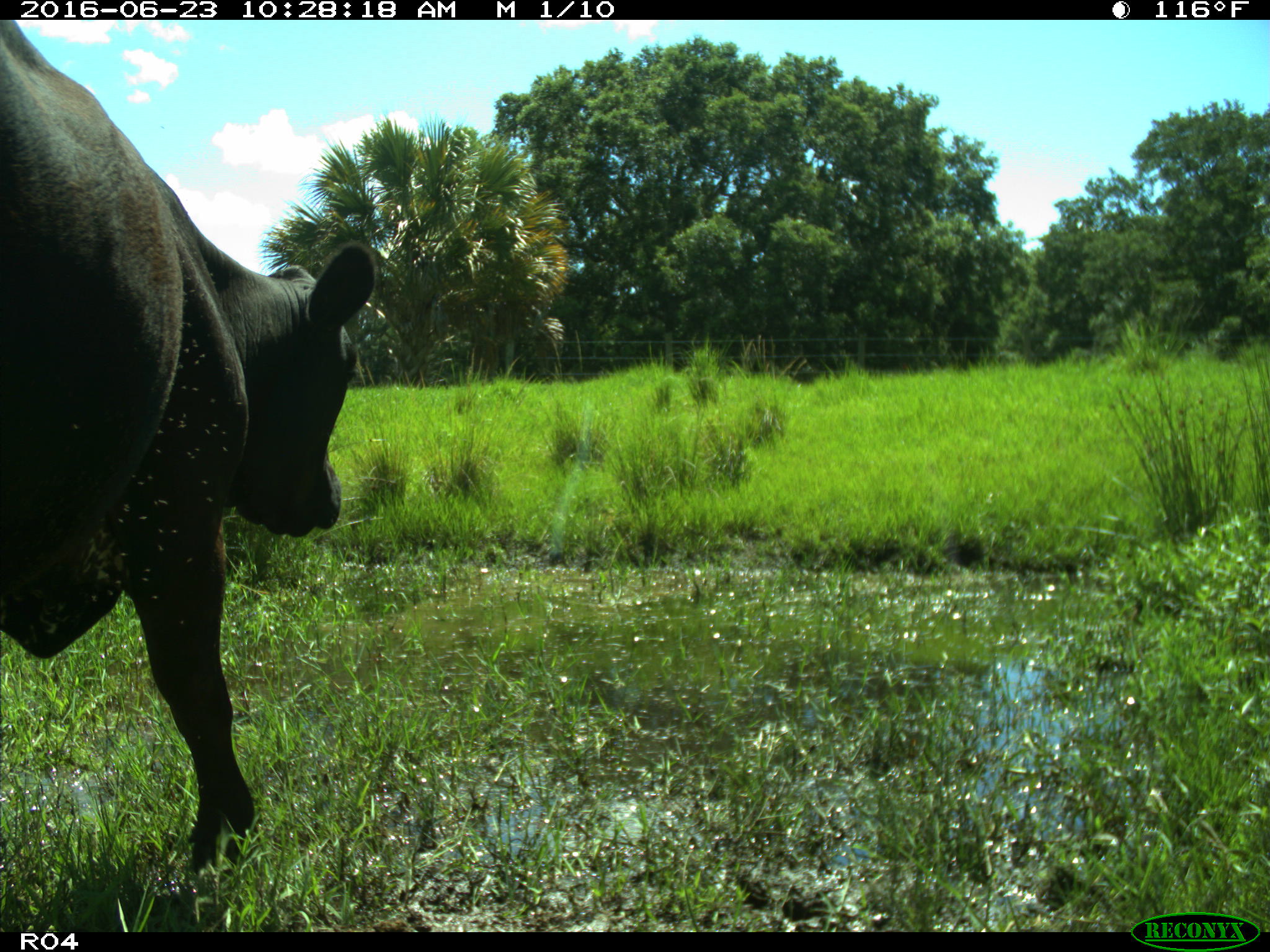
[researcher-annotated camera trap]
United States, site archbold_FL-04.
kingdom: Animalia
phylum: Chordata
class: Mammalia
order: Artiodactyla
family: Bovidae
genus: Bos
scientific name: Bos taurus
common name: domestic cow